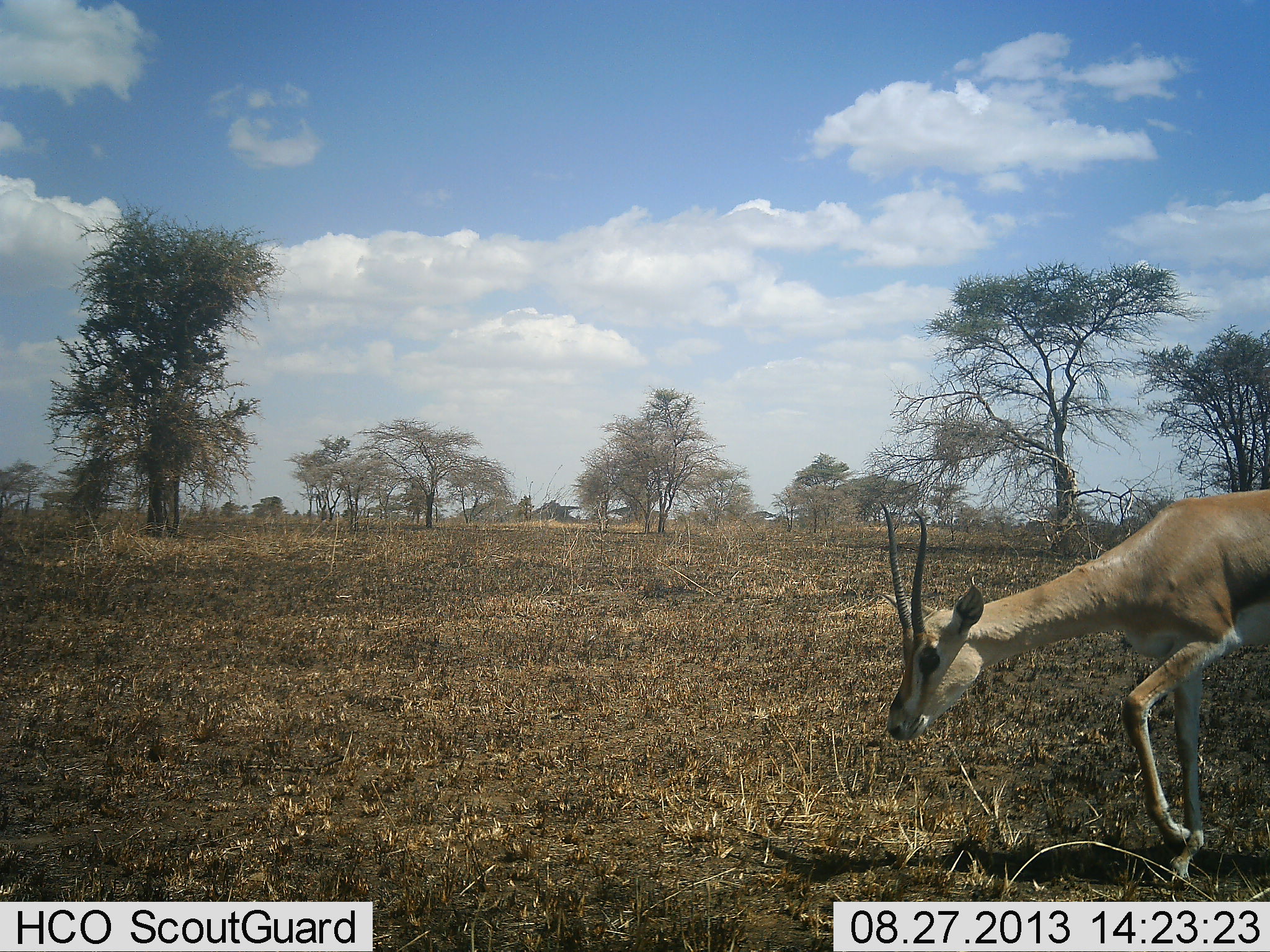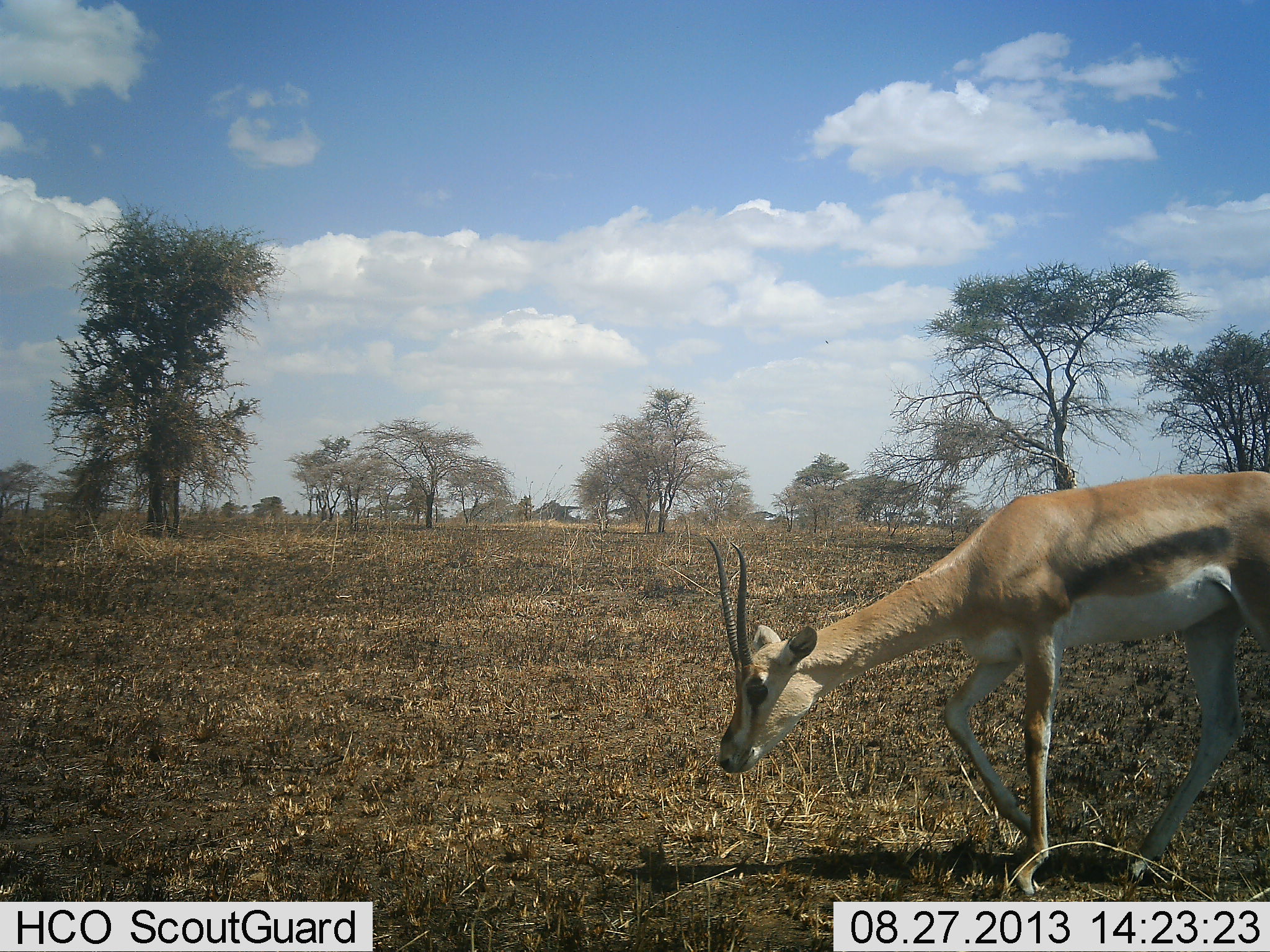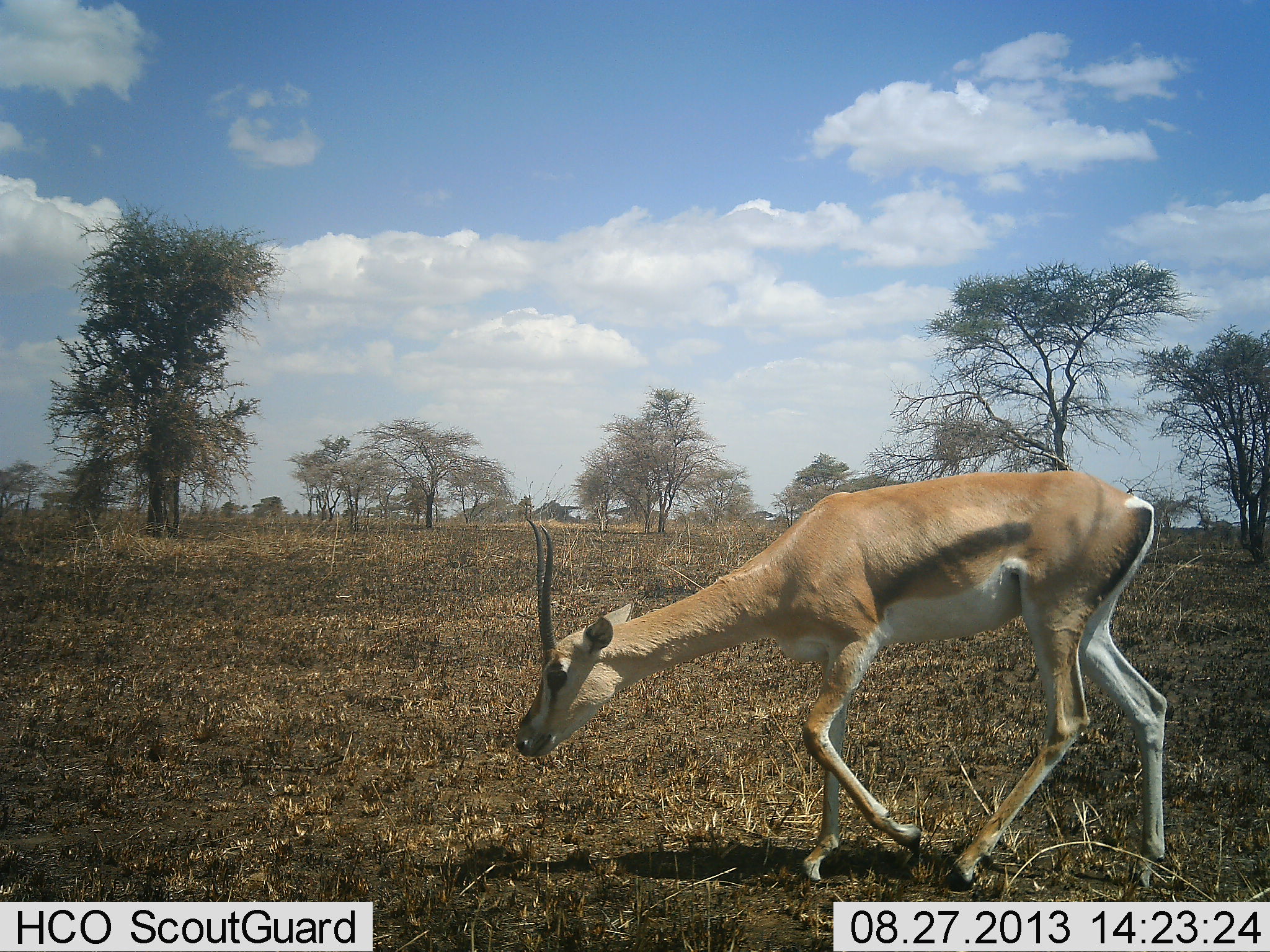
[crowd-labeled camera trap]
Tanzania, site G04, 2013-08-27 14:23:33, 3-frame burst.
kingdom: Animalia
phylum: Chordata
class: Mammalia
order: Artiodactyla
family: Bovidae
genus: Eudorcas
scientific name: Eudorcas thomsonii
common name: thomson's gazelle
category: gazellethomsons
Gazellethomsons (thomson's gazelle) (Eudorcas thomsonii), count 1. Behavior (volunteer vote fractions): standing 5%, resting 0%, moving 95%, interacting 0%. Young present (vote fraction): 0%. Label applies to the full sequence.